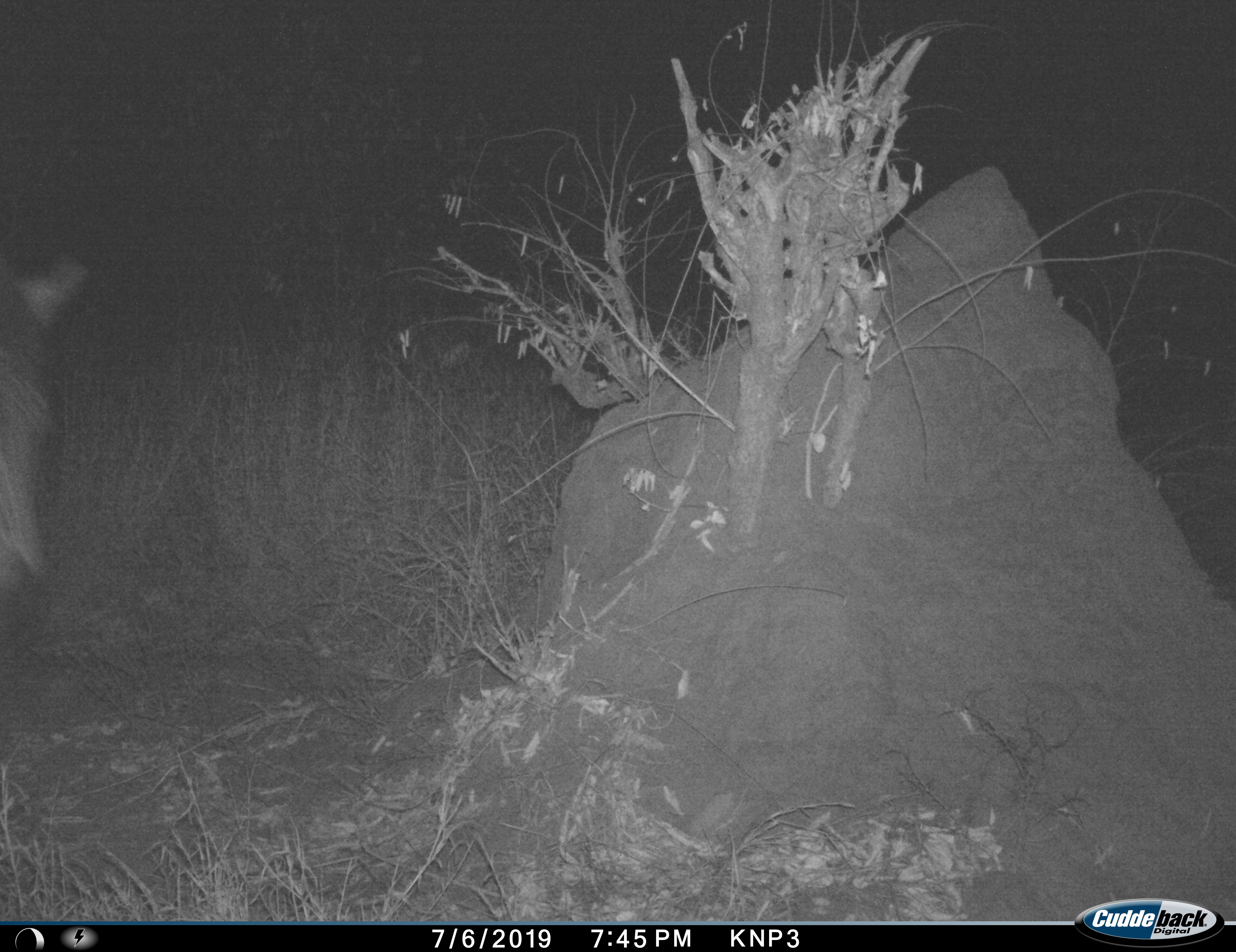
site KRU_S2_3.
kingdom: Animalia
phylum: Chordata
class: Mammalia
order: Artiodactyla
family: Bovidae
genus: Tragelaphus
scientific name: Tragelaphus angasii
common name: nyala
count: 1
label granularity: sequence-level